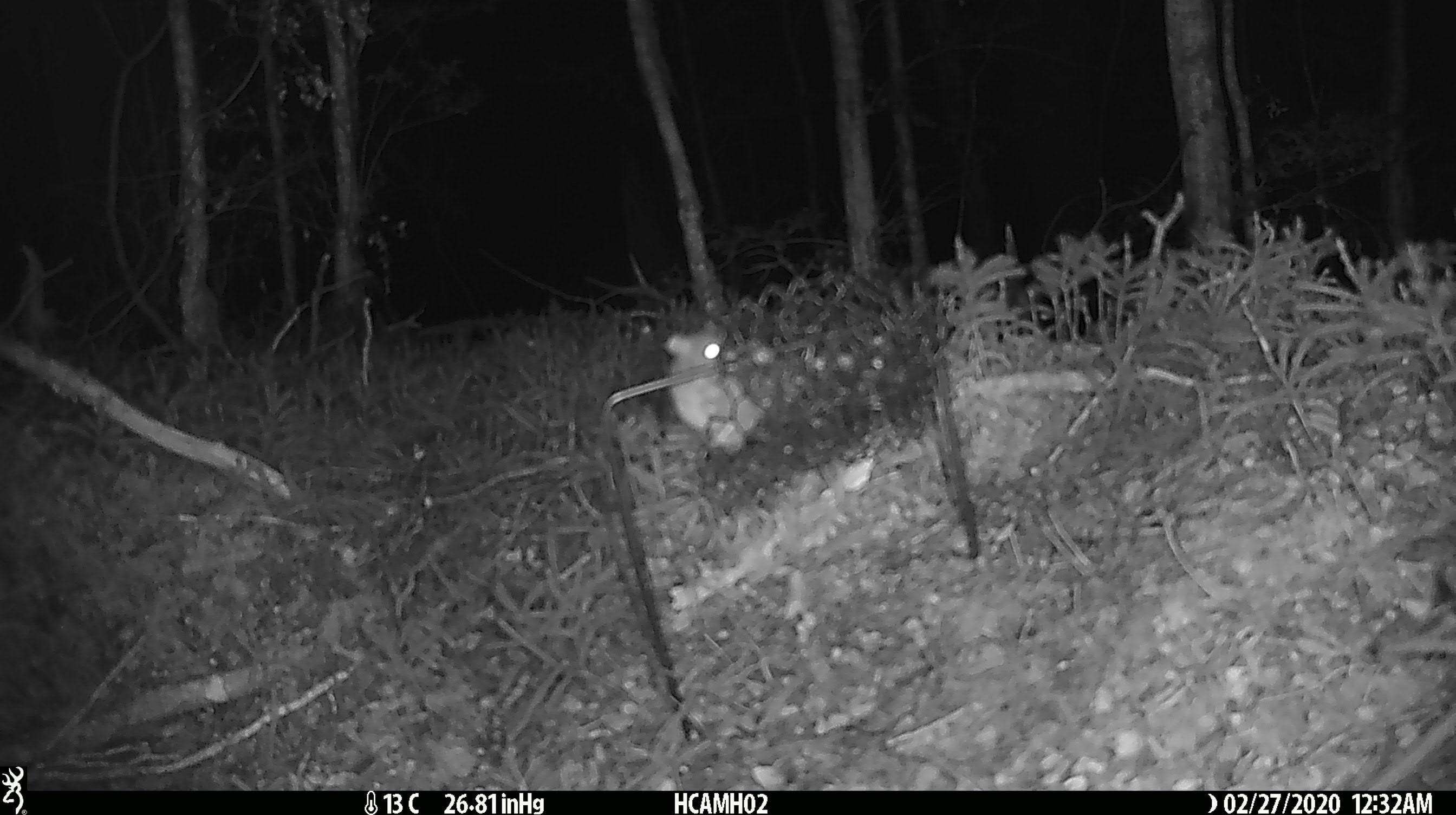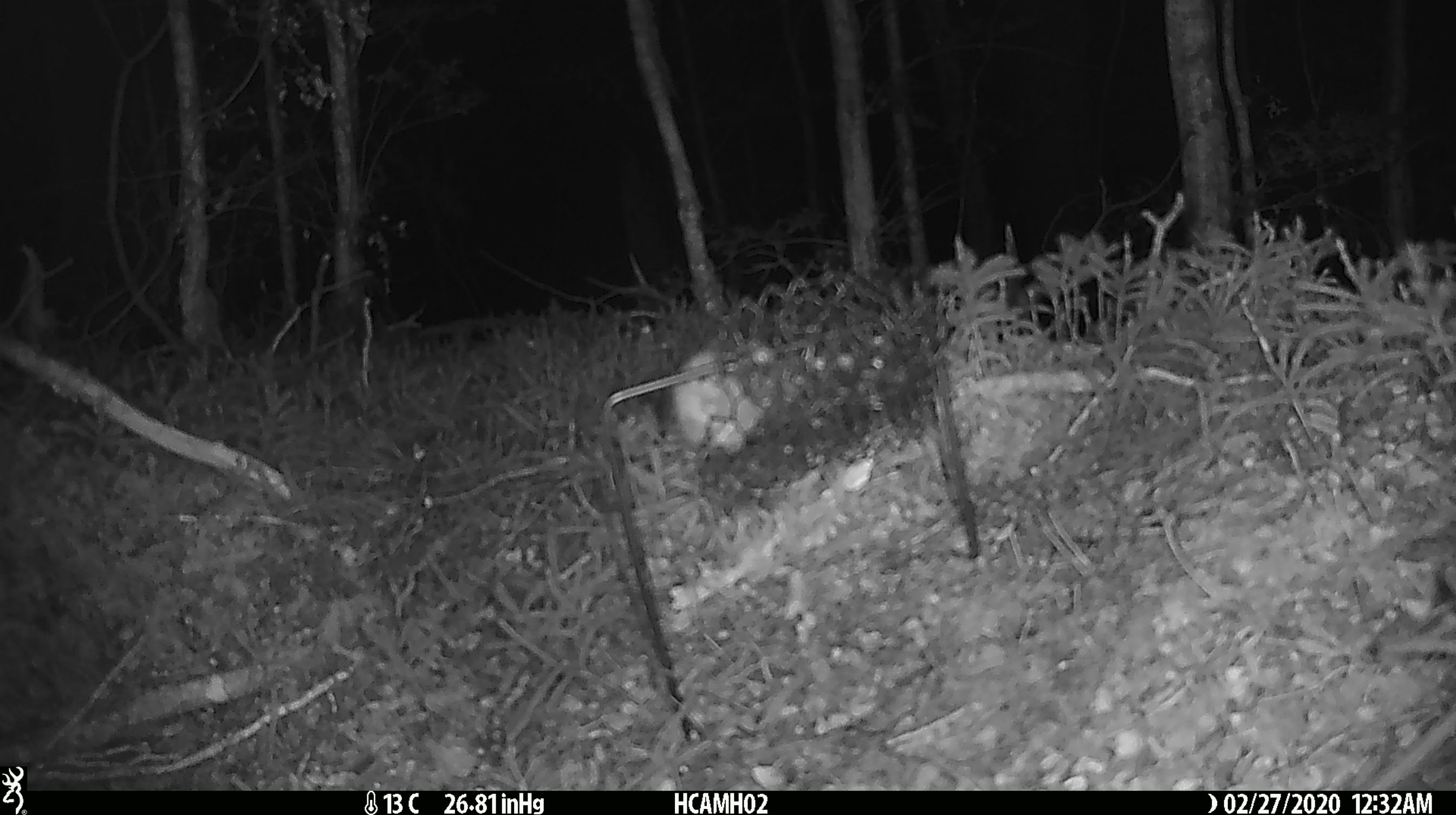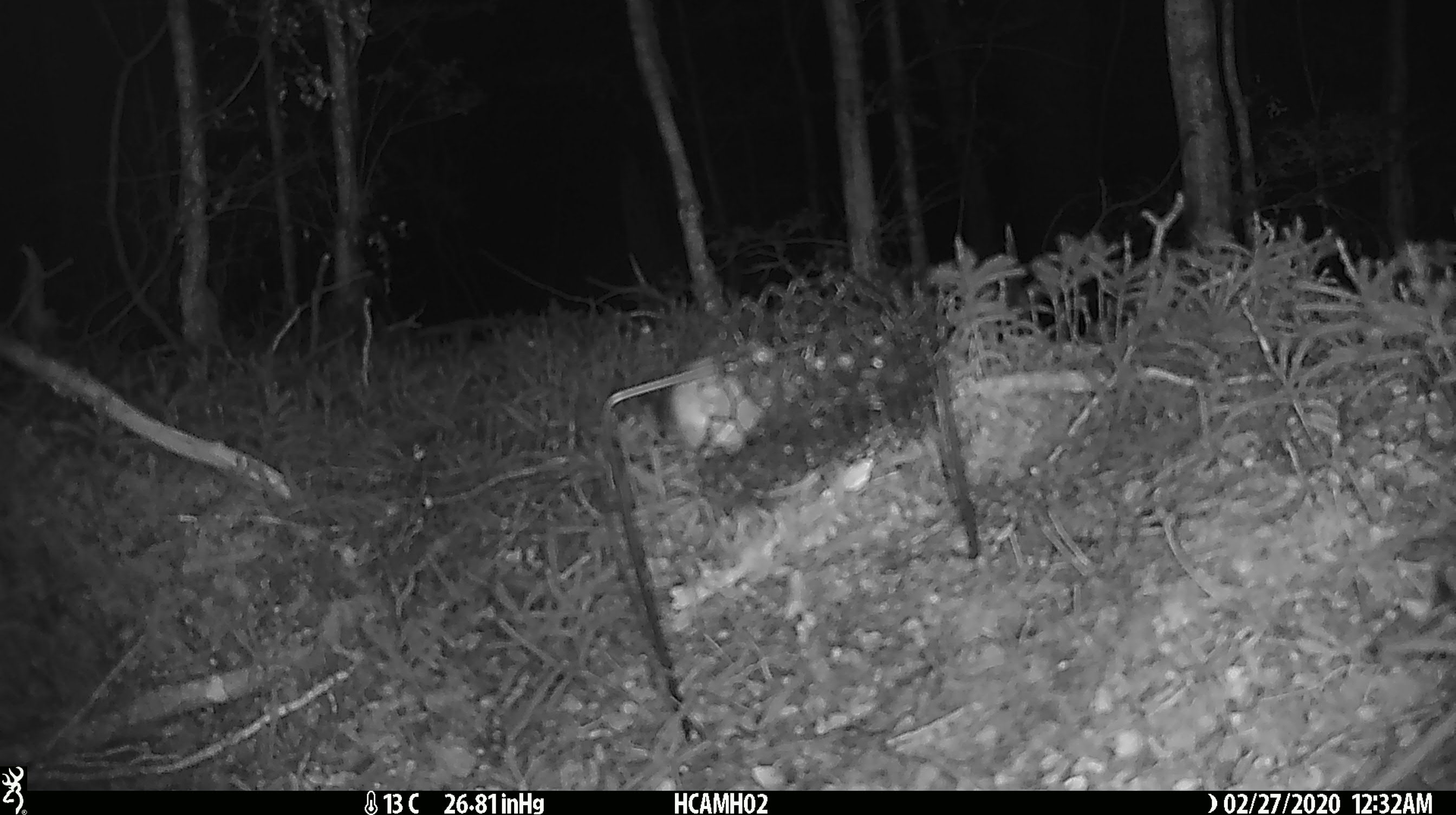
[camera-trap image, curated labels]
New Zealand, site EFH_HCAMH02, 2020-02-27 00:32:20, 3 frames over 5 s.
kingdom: Animalia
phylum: Chordata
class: Mammalia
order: Rodentia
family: Muridae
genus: Mus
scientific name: Mus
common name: mouse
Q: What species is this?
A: Mouse (Mus).